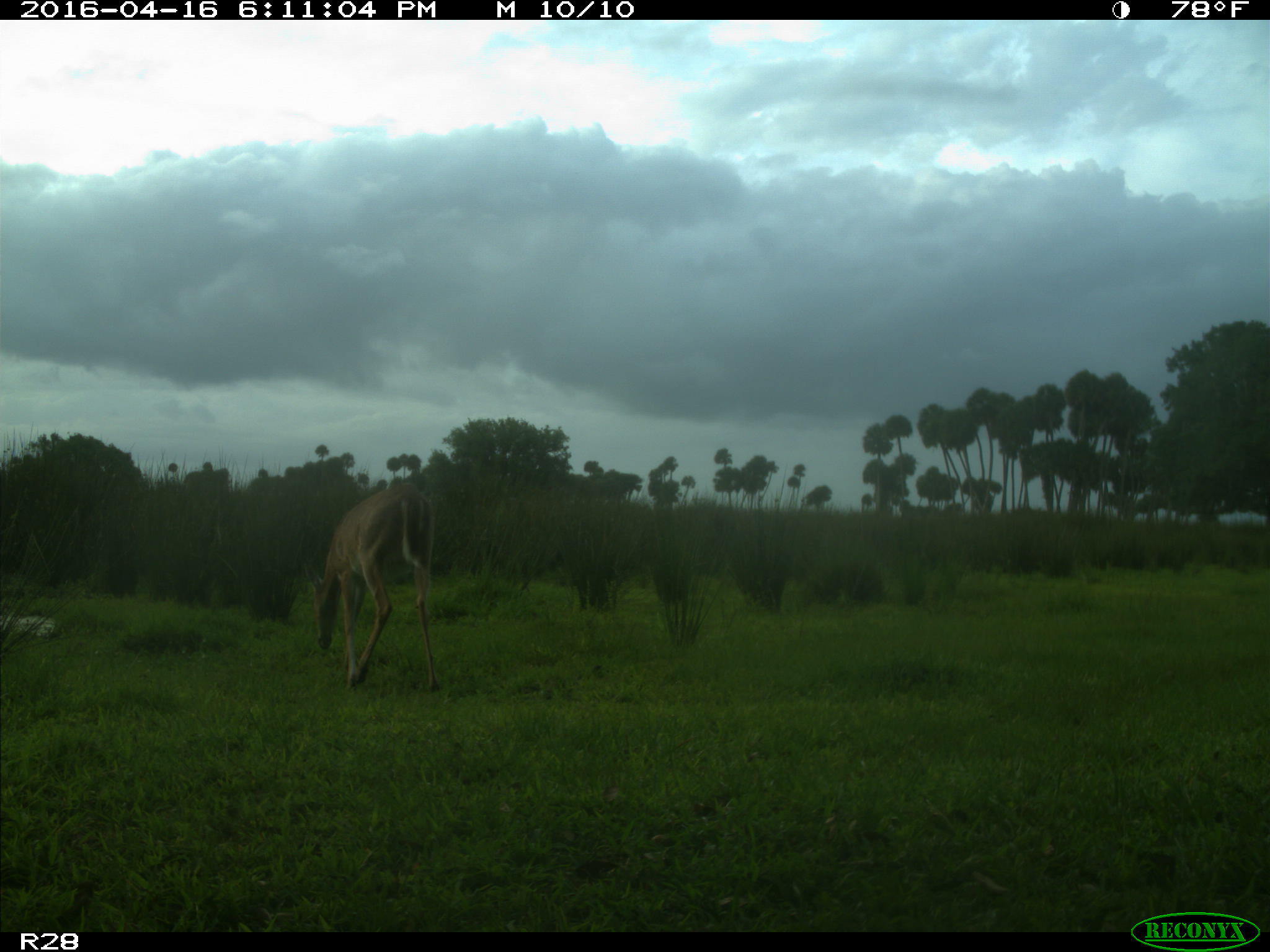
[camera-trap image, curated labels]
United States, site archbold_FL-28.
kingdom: Animalia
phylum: Chordata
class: Mammalia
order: Artiodactyla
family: Cervidae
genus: Odocoileus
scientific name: Odocoileus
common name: deer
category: unidentified deer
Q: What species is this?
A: Unidentified deer (deer) (Odocoileus).